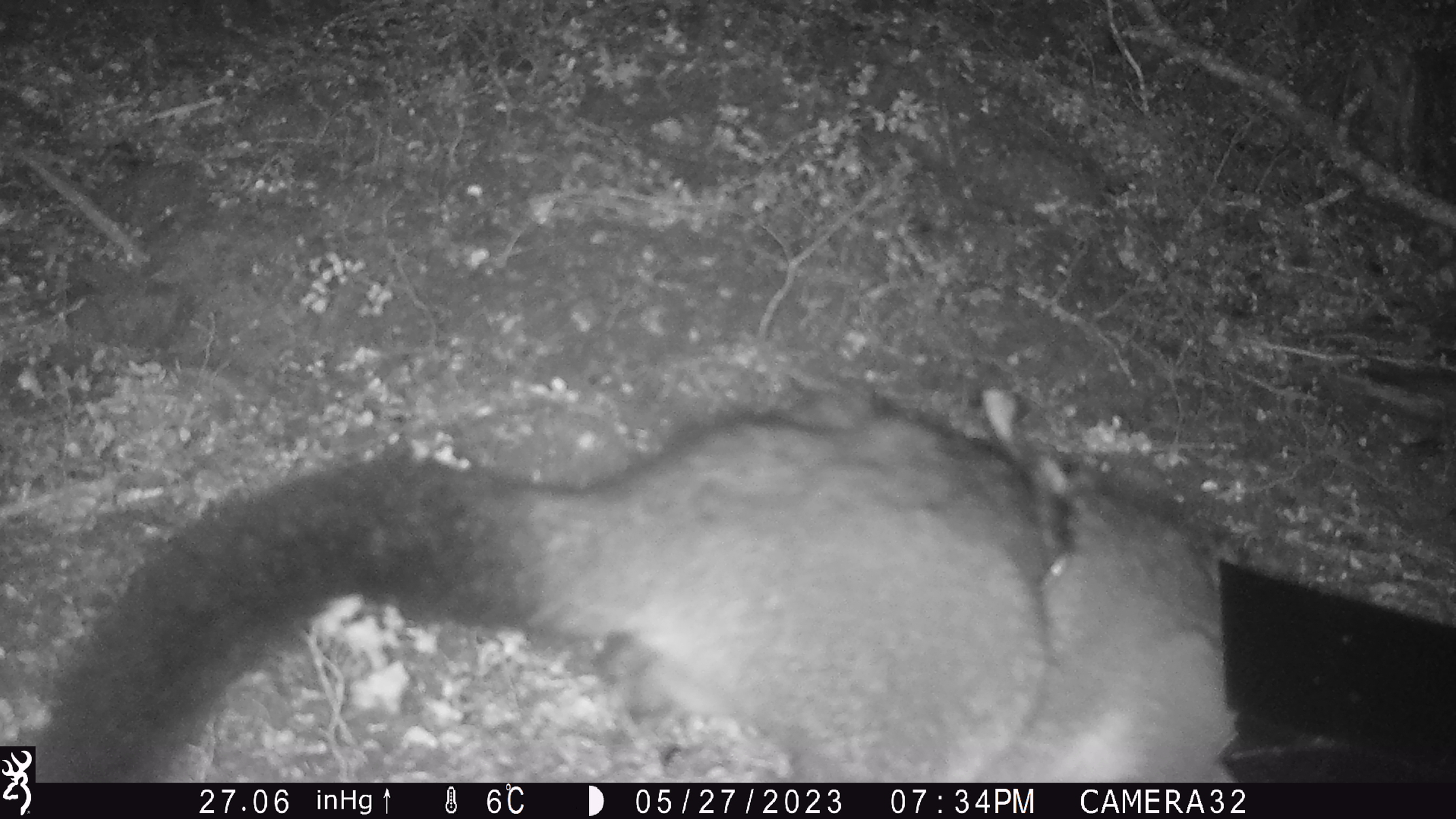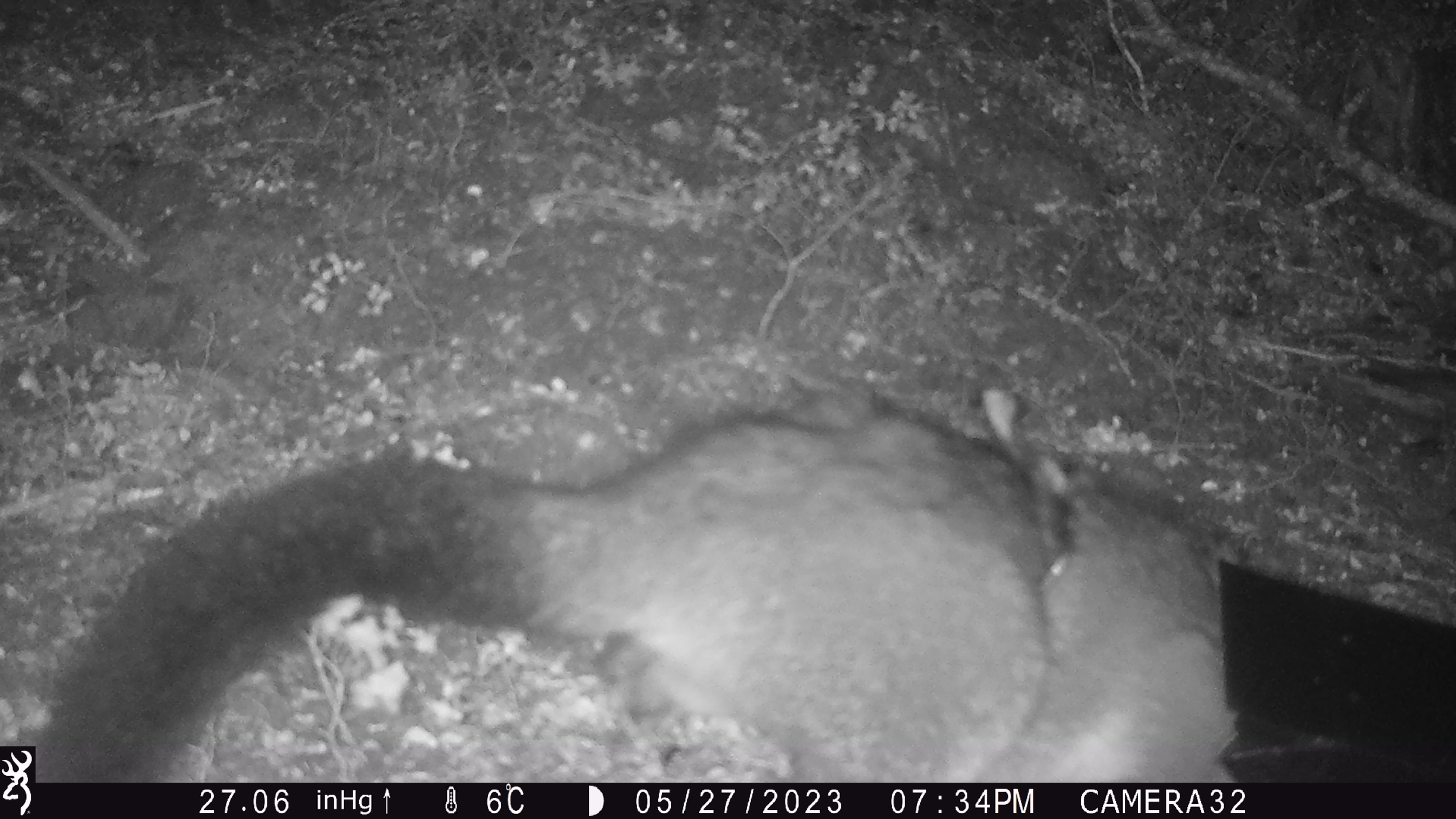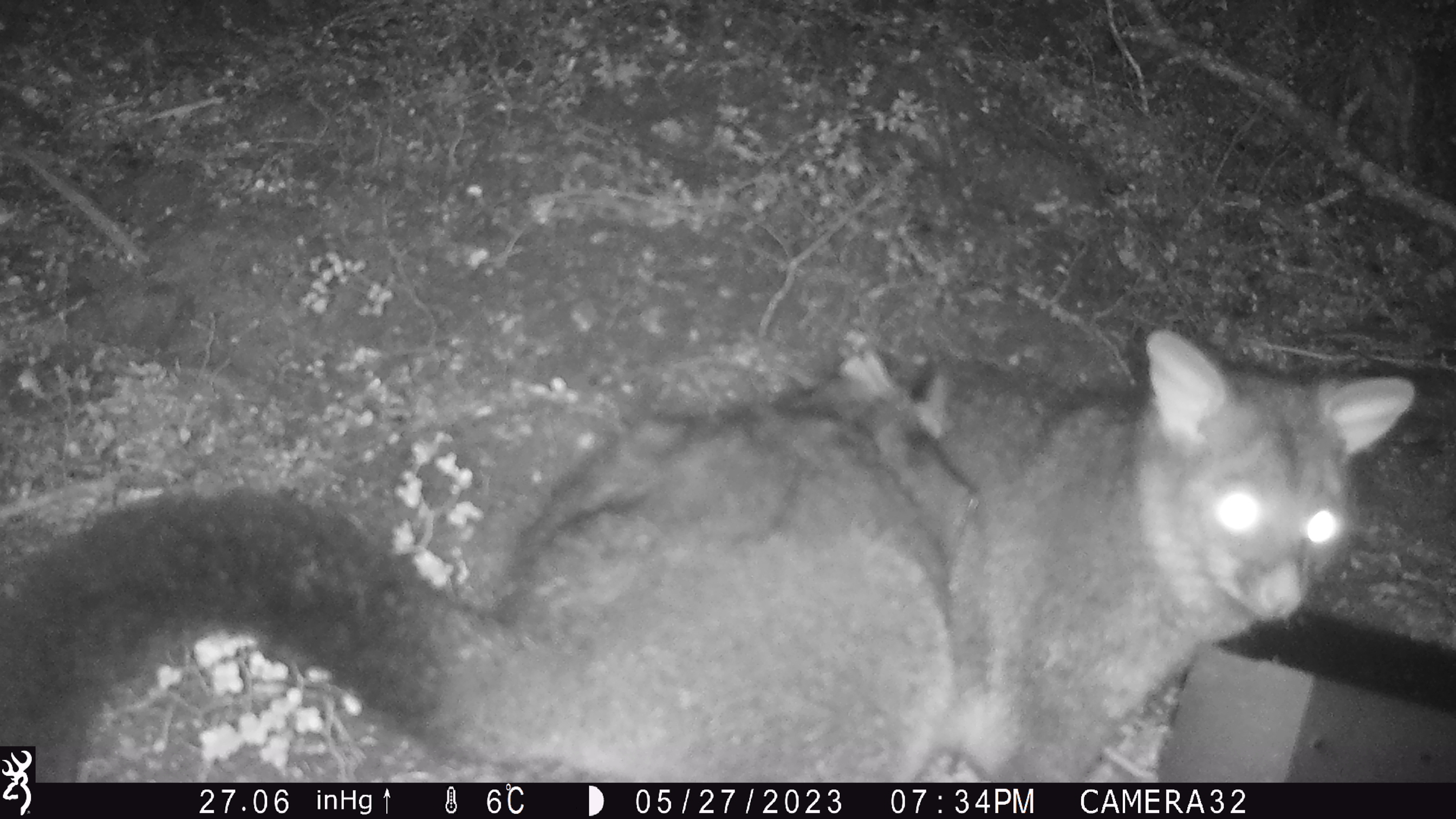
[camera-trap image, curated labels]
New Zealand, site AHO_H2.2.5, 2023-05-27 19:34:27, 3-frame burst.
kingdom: Animalia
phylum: Chordata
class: Mammalia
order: Diprotodontia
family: Phalangeridae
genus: Trichosurus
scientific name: Trichosurus vulpecula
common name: common brushtail possum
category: possum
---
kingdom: Animalia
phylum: Chordata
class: Mammalia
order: Carnivora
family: Mustelidae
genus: Mustela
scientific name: Mustela erminea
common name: stoat